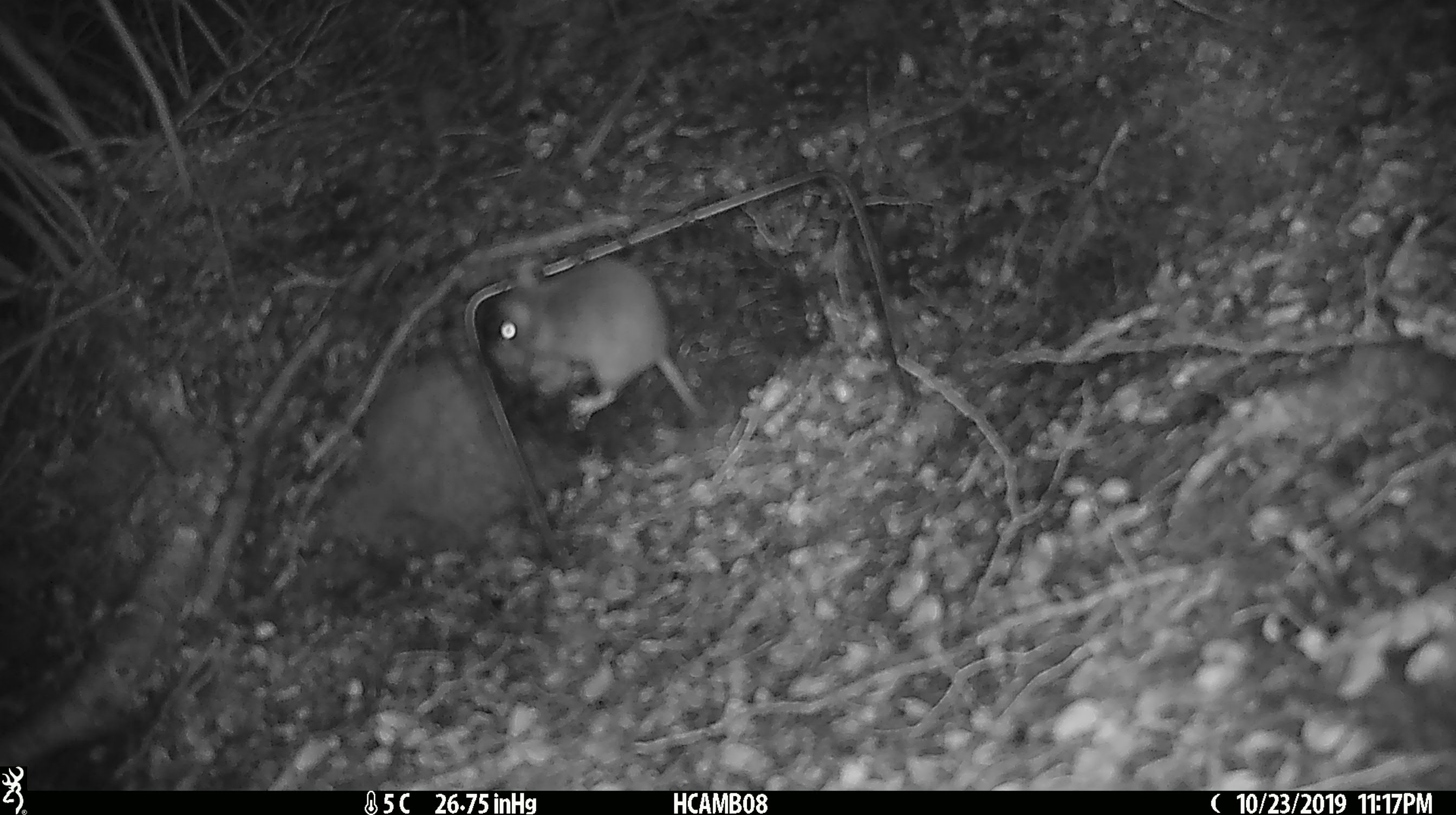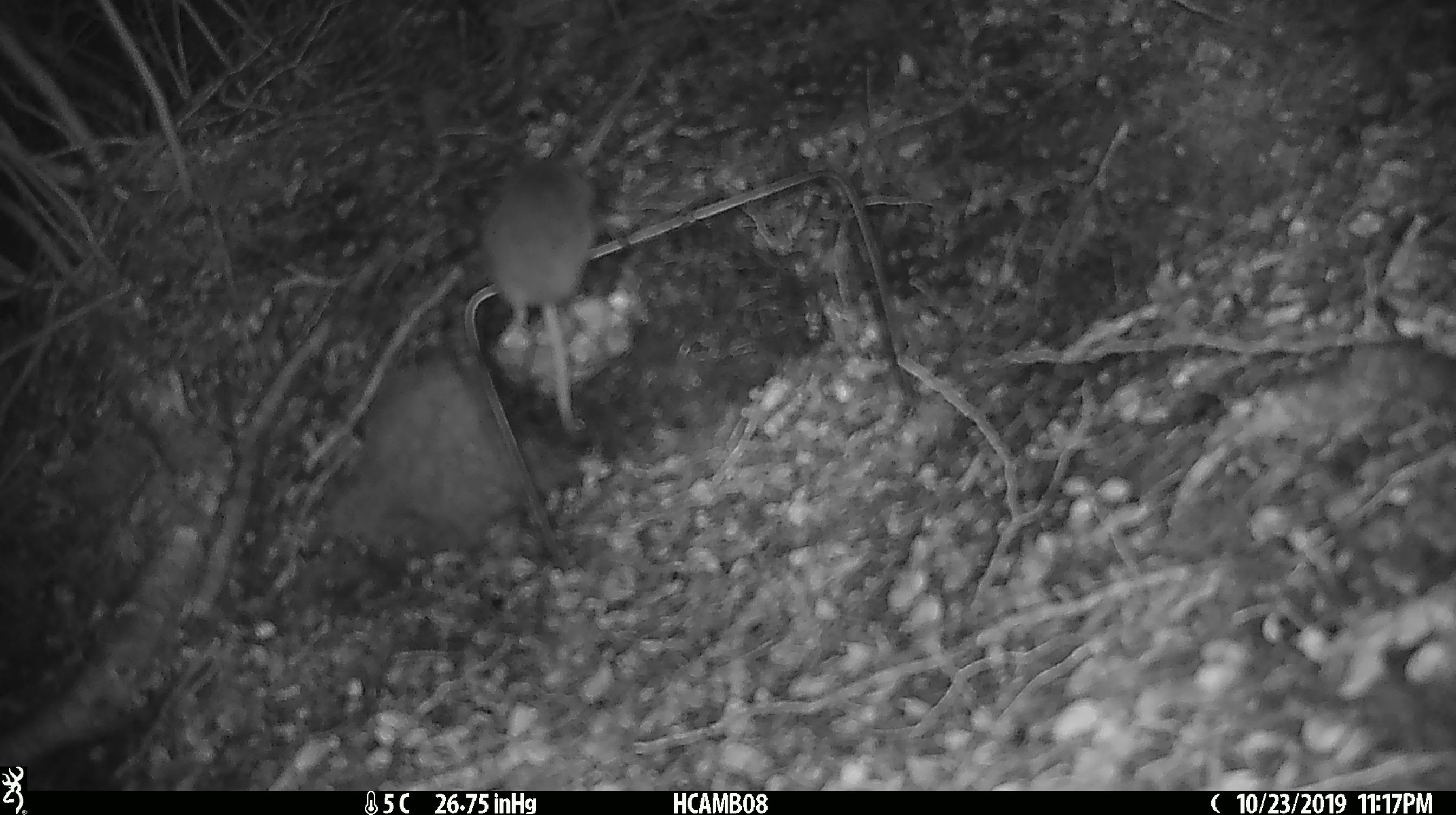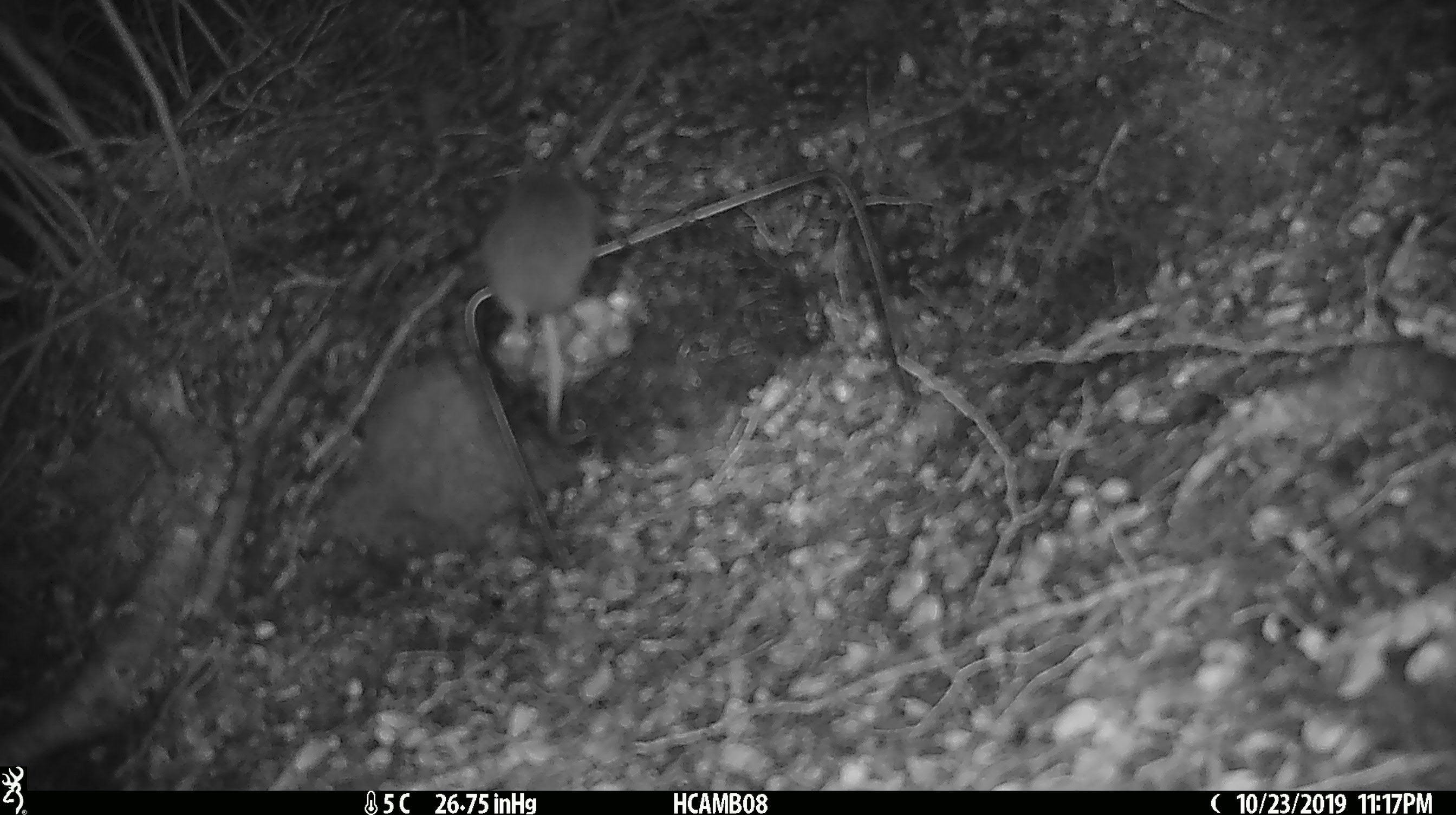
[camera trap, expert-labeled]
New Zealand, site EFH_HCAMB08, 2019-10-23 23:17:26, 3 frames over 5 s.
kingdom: Animalia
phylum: Chordata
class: Mammalia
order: Rodentia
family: Muridae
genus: Mus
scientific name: Mus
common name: mouse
Mouse (Mus).